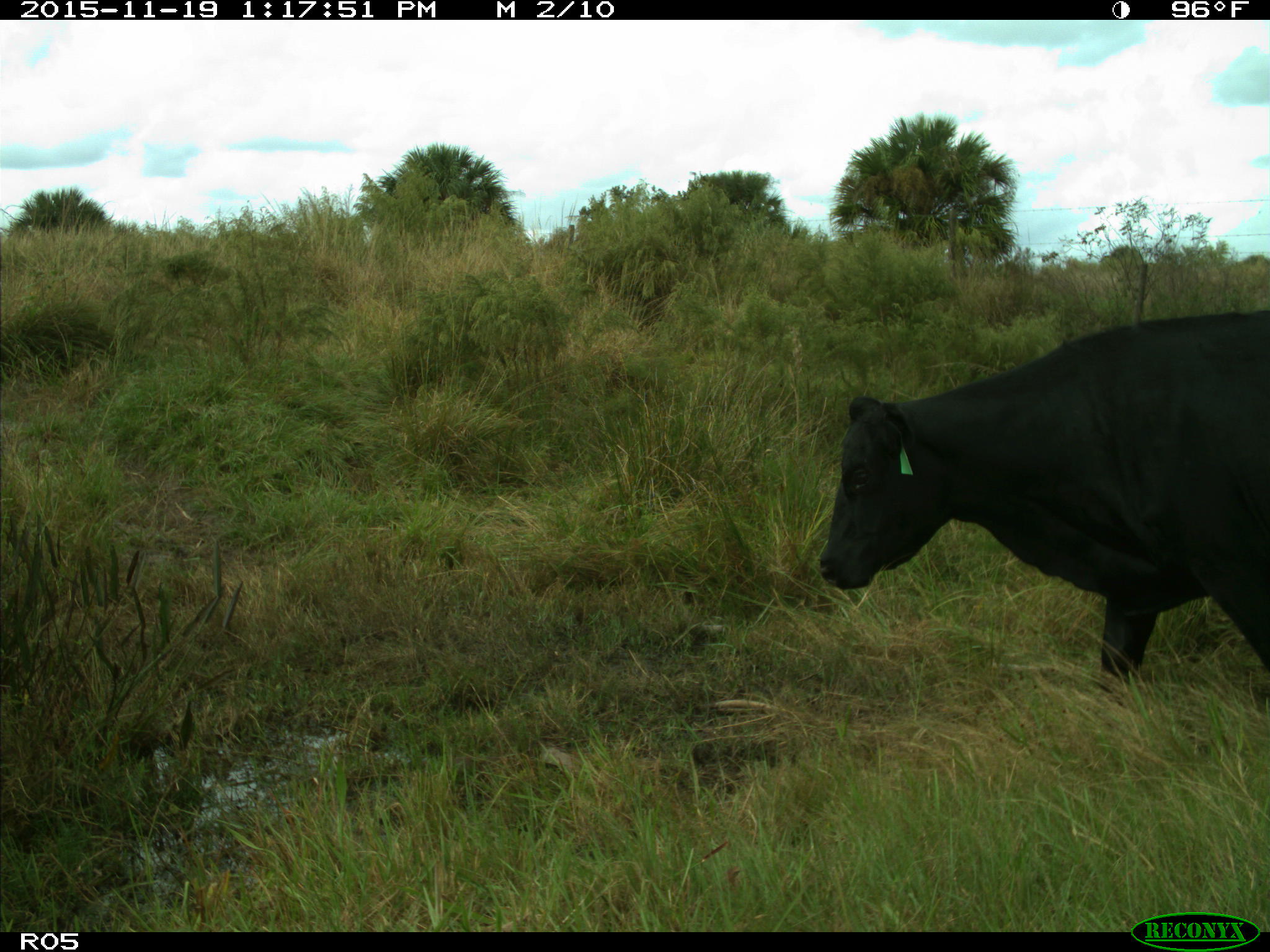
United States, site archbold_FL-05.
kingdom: Animalia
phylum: Chordata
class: Mammalia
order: Artiodactyla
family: Bovidae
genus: Bos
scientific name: Bos taurus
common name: domestic cow